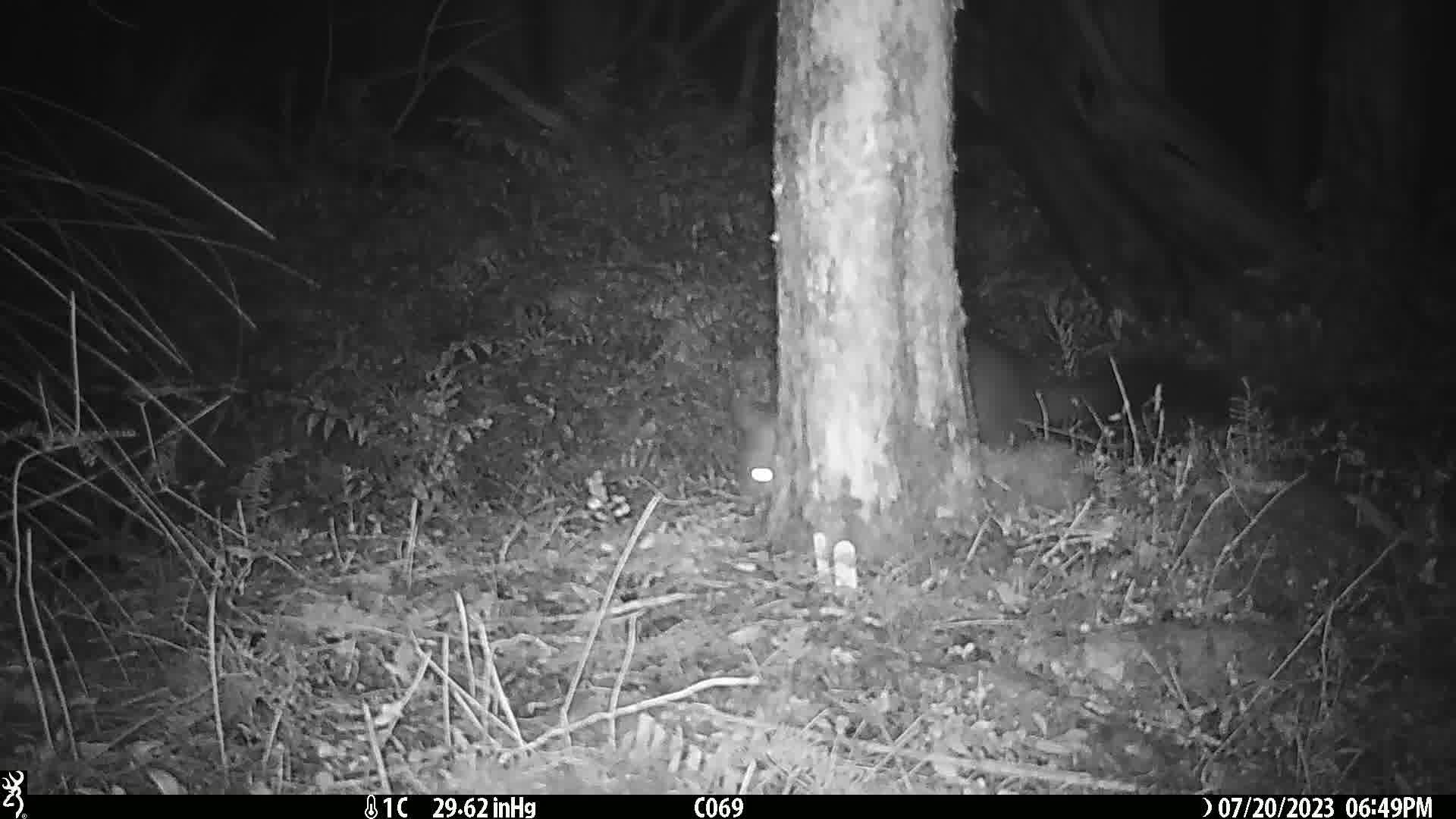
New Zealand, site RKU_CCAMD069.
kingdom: Animalia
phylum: Chordata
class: Mammalia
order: Diprotodontia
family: Phalangeridae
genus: Trichosurus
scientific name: Trichosurus vulpecula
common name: common brushtail possum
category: possum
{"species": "possum (common brushtail possum) (Trichosurus vulpecula)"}